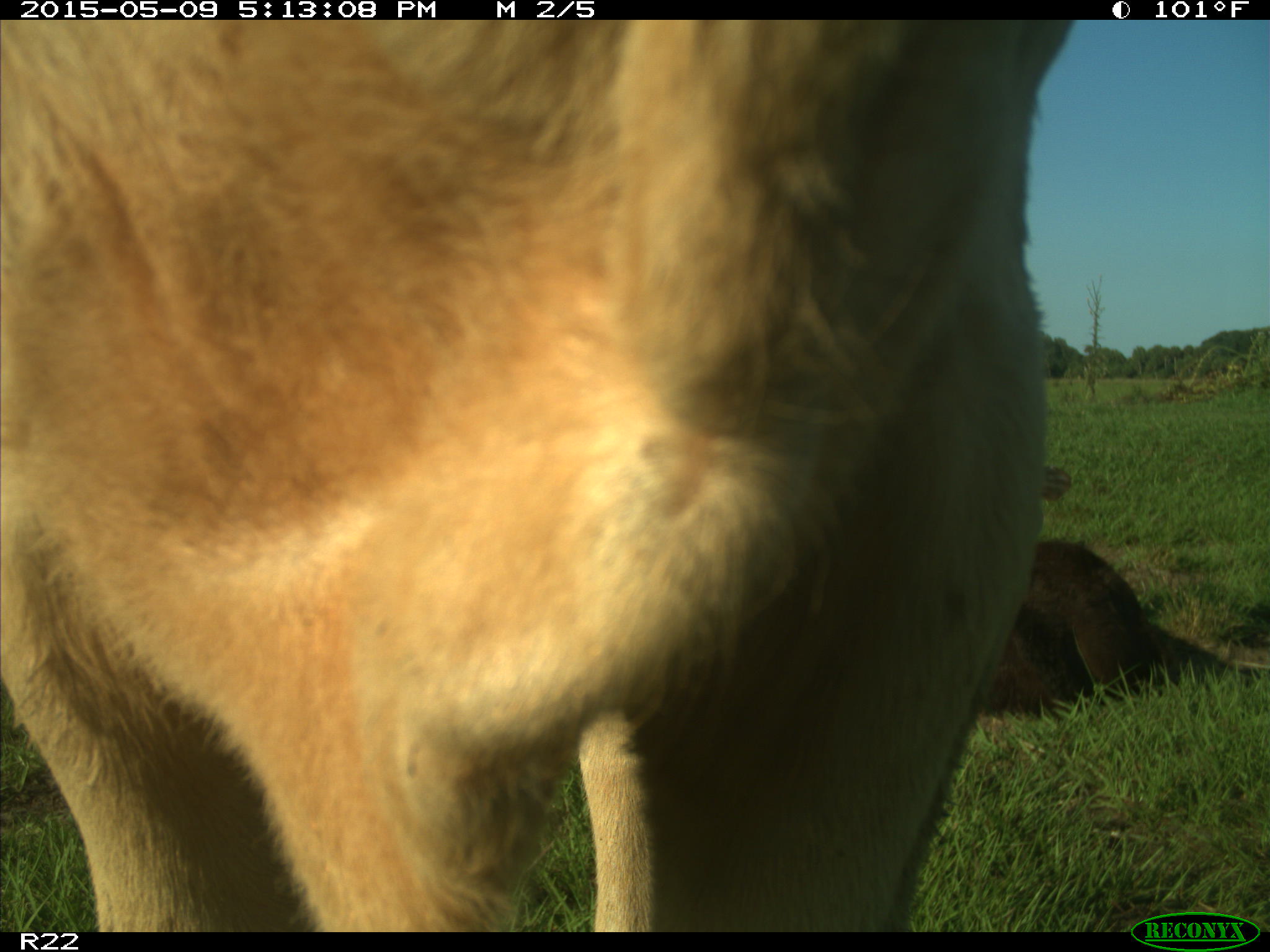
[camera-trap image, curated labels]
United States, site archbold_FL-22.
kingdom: Animalia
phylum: Chordata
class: Mammalia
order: Artiodactyla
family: Bovidae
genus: Bos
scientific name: Bos taurus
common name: domestic cow